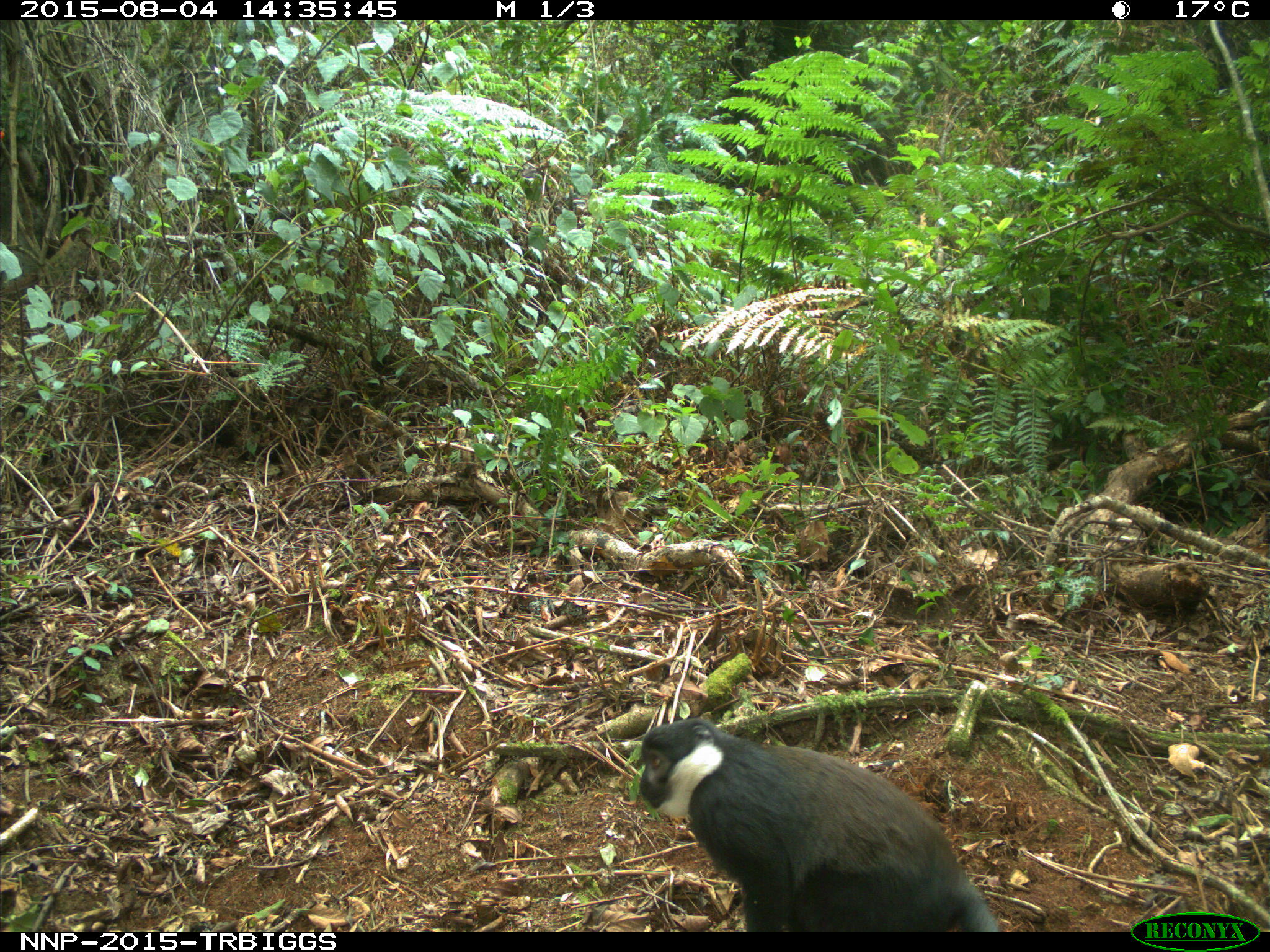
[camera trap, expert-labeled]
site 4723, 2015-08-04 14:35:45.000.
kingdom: Animalia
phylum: Chordata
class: Mammalia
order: Primates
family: Cercopithecidae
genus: Allochrocebus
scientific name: Allochrocebus lhoesti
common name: l'hoest's monkey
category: cercopithecus lhoesti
Cercopithecus lhoesti (l'hoest's monkey) (Allochrocebus lhoesti), count 1.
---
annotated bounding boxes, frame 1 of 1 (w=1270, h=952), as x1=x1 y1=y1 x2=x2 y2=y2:
cercopithecus lhoesti: x1=638 y1=717 x2=999 y2=932